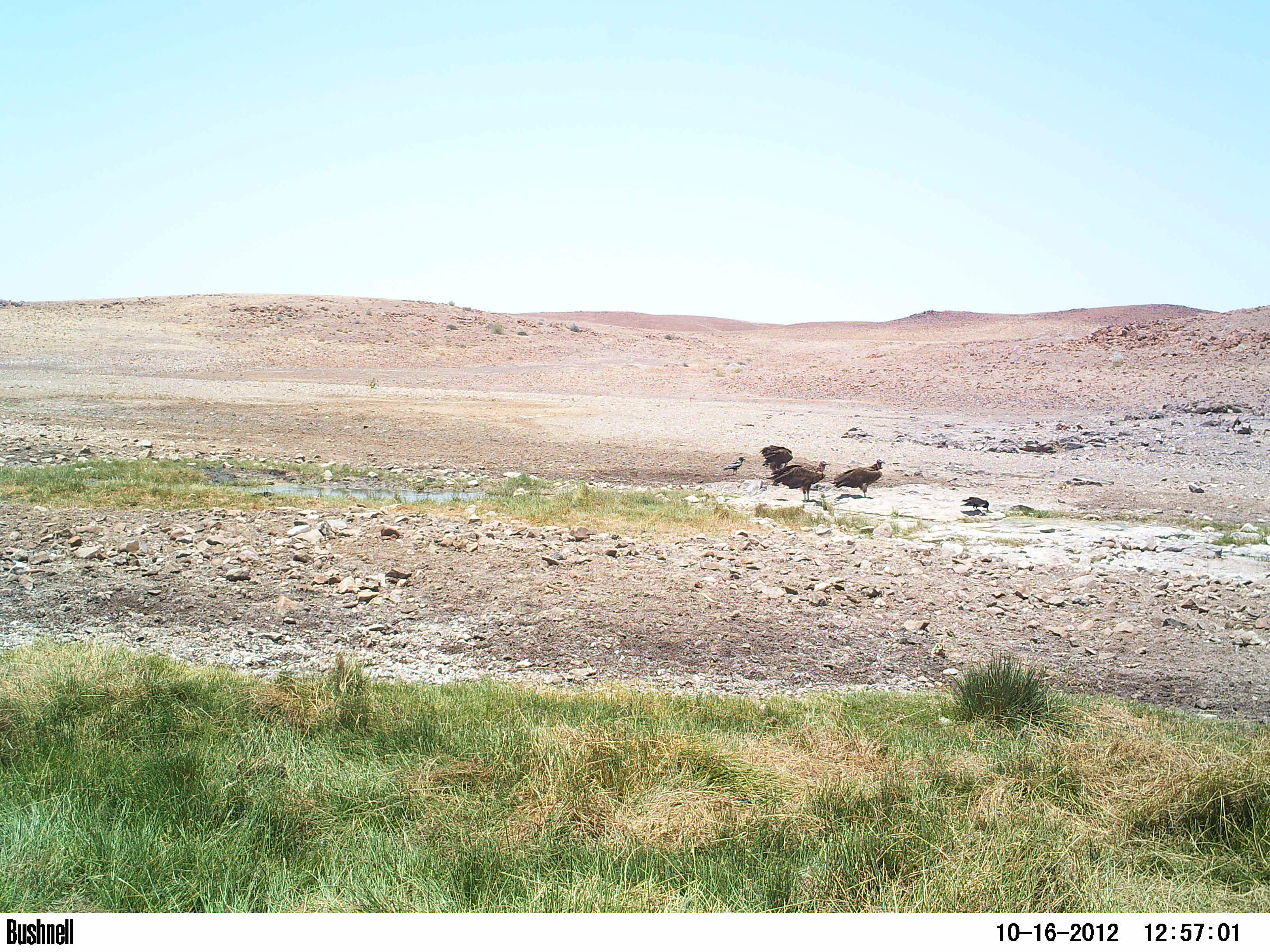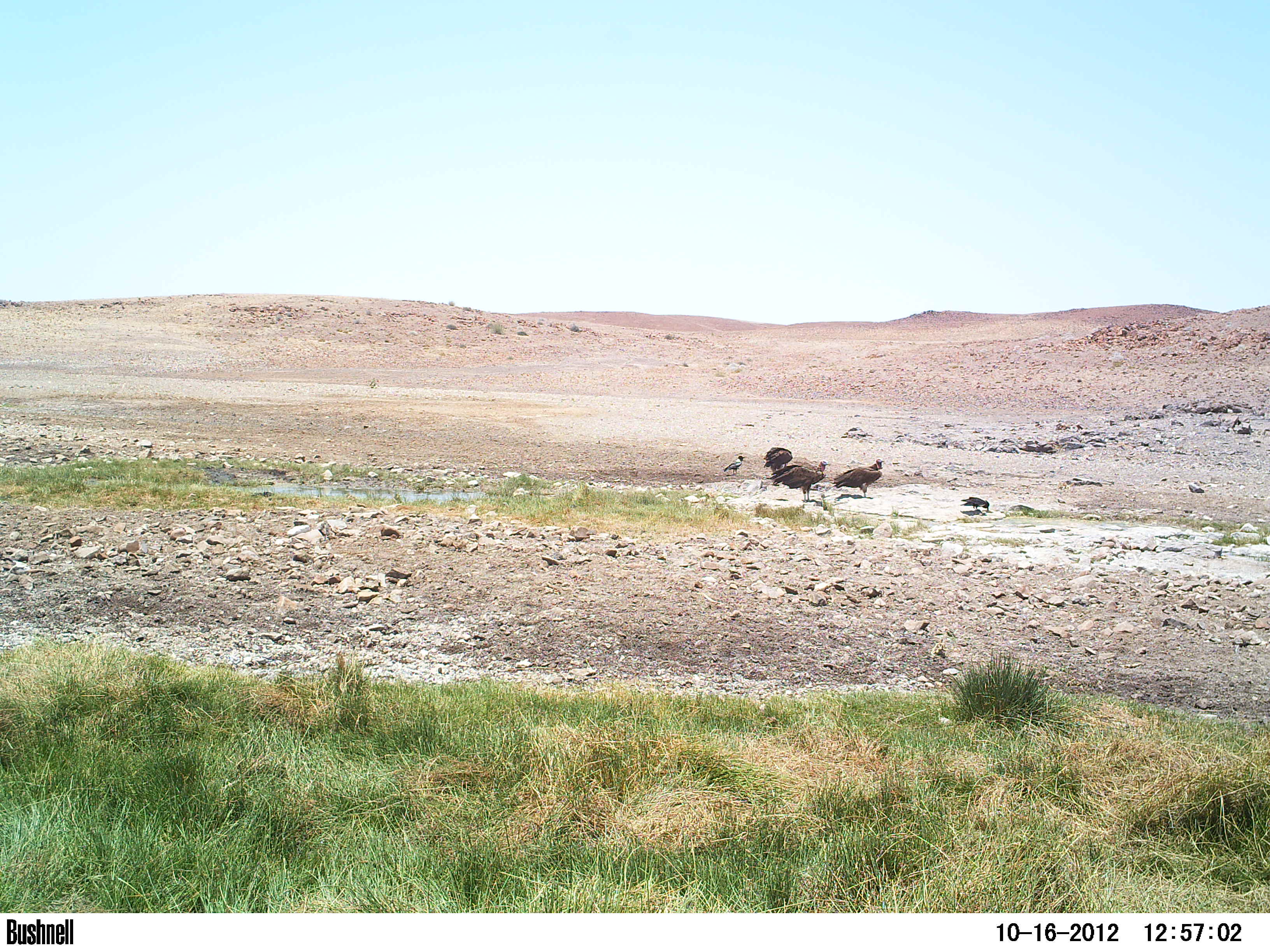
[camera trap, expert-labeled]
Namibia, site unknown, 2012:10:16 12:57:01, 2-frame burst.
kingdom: Animalia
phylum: Chordata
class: Aves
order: Accipitriformes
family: Accipitridae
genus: Torgos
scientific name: Torgos tracheliotos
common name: lappet-faced vulture